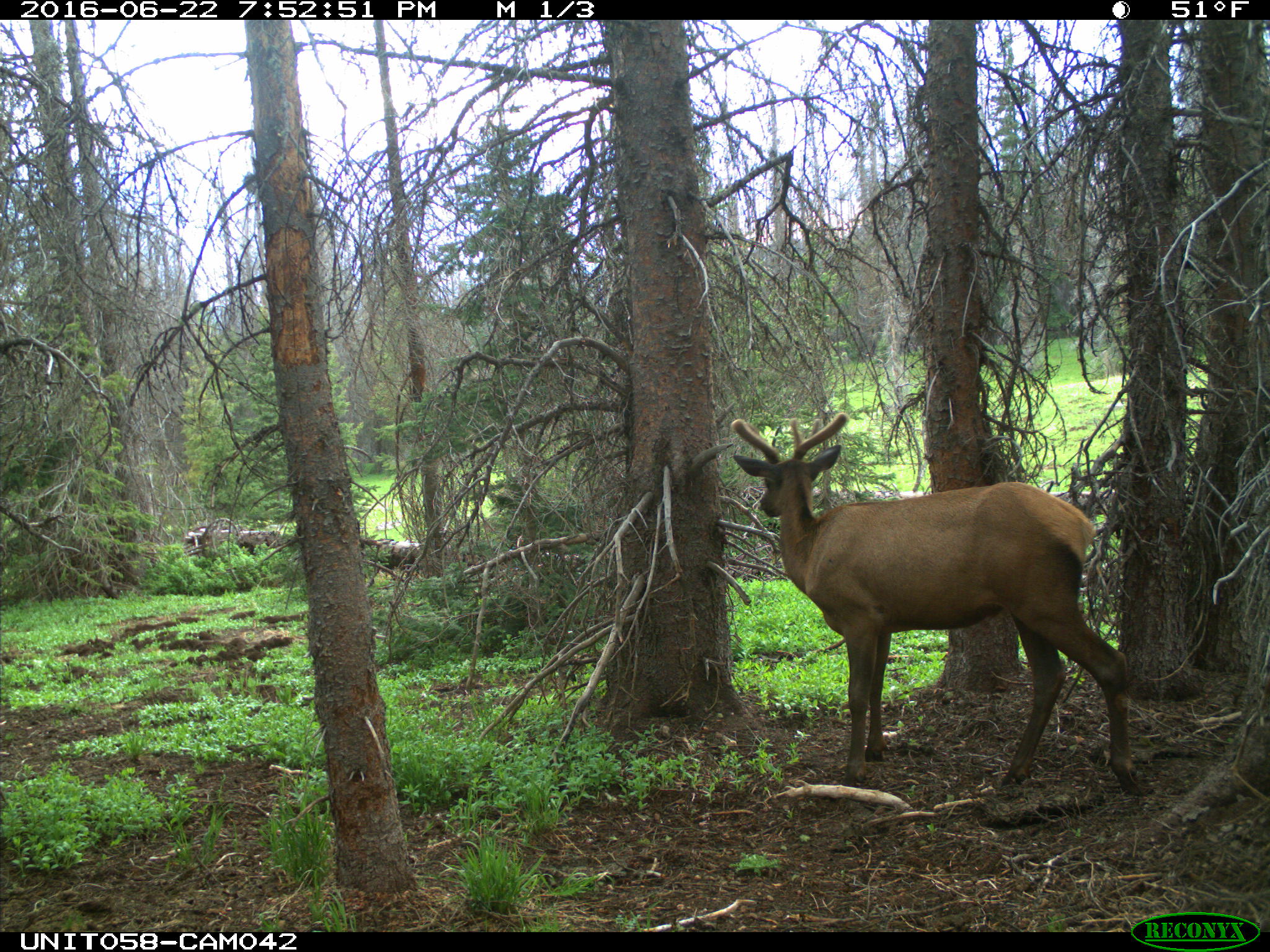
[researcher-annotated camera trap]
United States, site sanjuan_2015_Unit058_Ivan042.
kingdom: Animalia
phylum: Chordata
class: Mammalia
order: Artiodactyla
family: Cervidae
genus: Cervus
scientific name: Cervus elaphus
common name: red deer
Cervus elaphus (red deer).